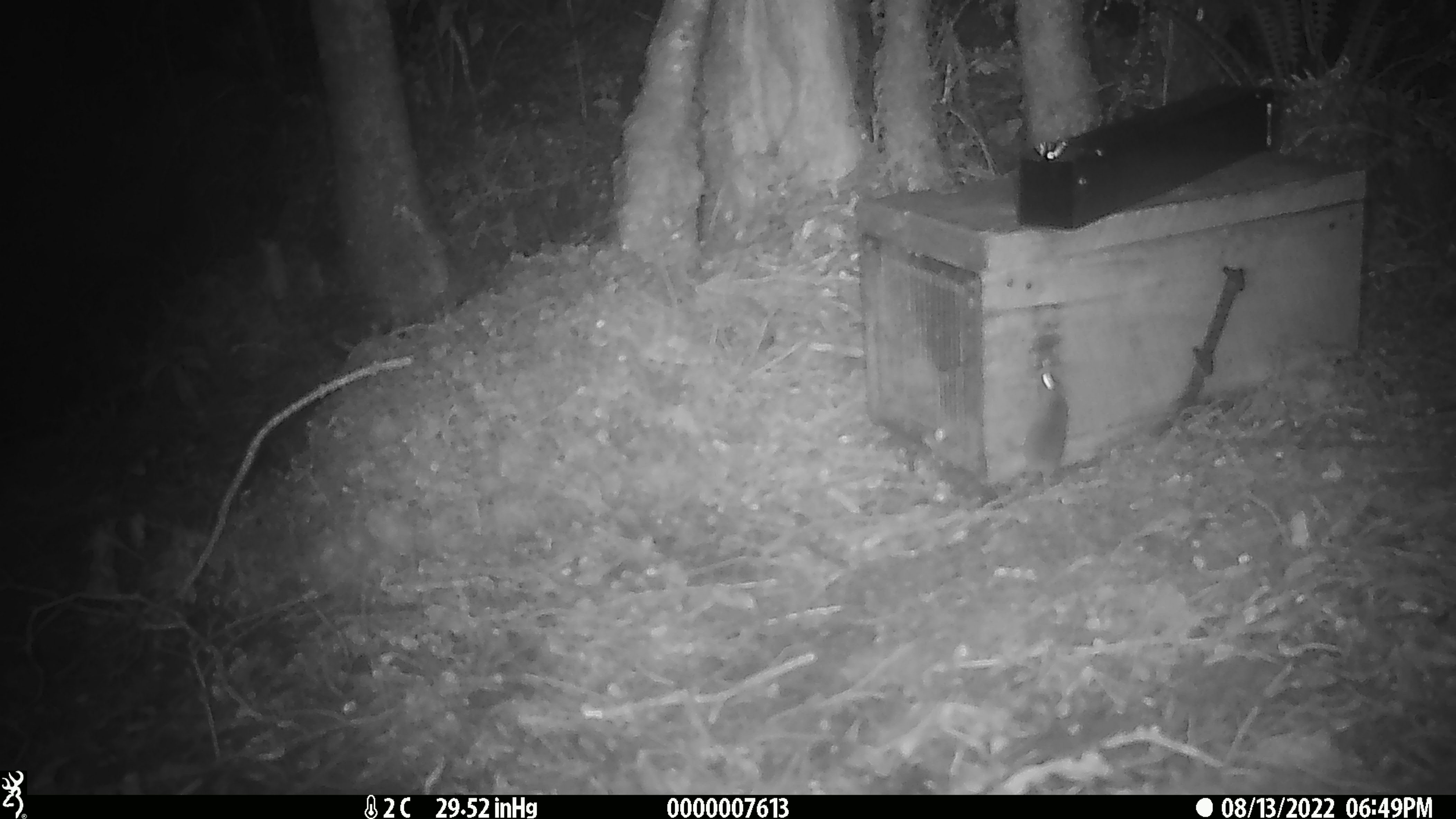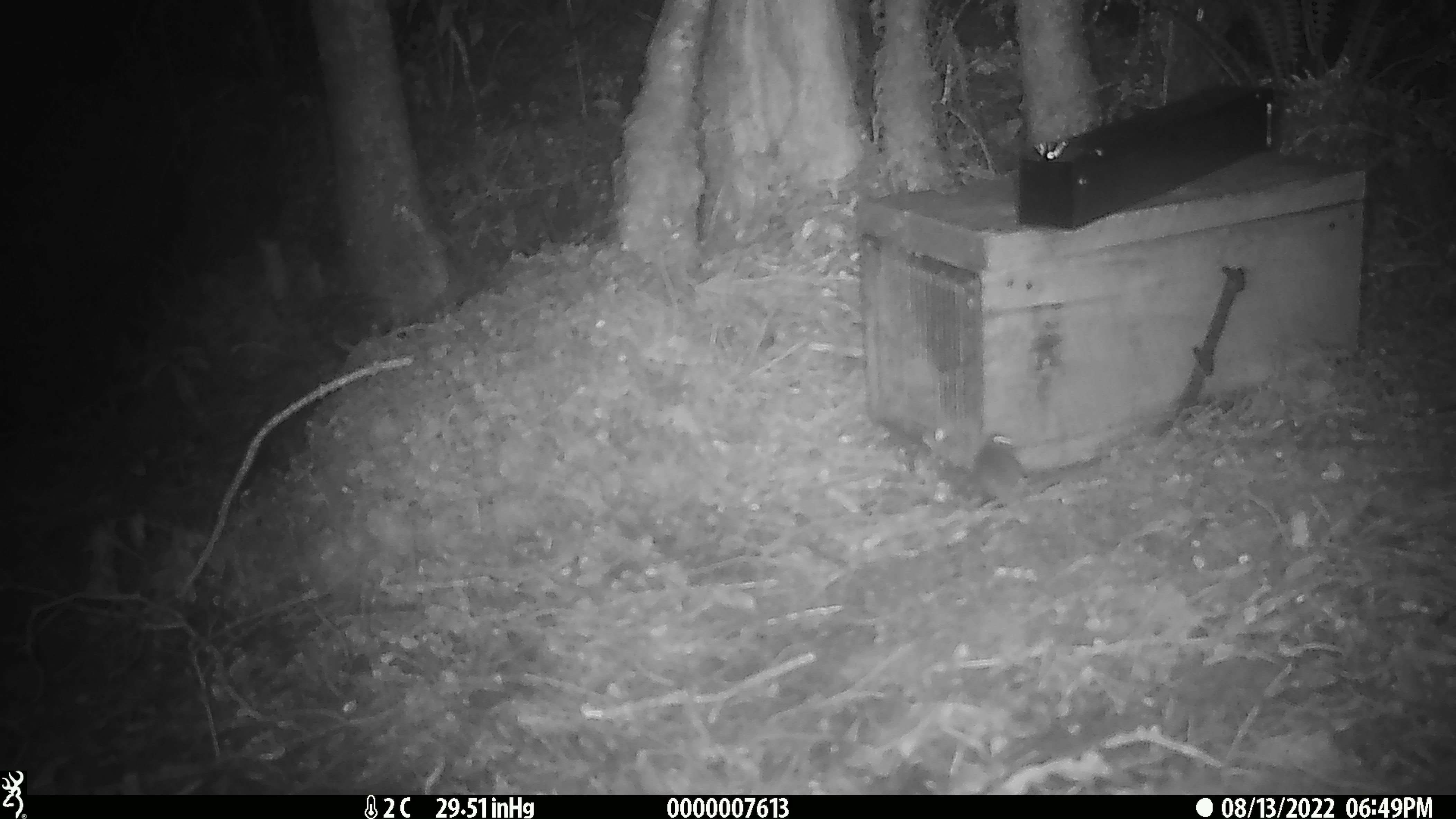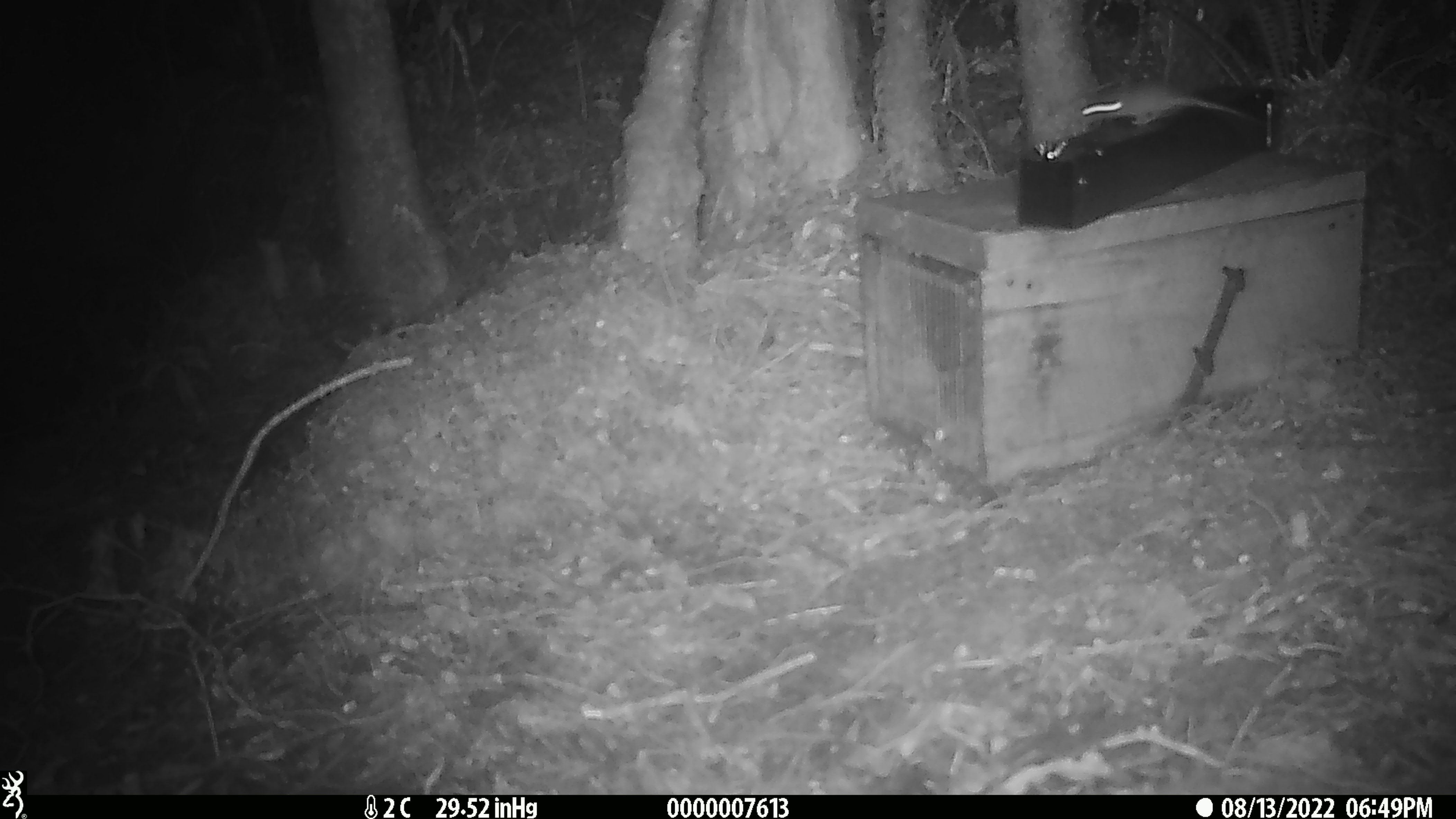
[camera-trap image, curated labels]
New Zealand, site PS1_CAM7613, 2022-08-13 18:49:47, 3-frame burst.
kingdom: Animalia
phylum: Chordata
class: Mammalia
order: Rodentia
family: Muridae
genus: Mus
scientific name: Mus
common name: mouse